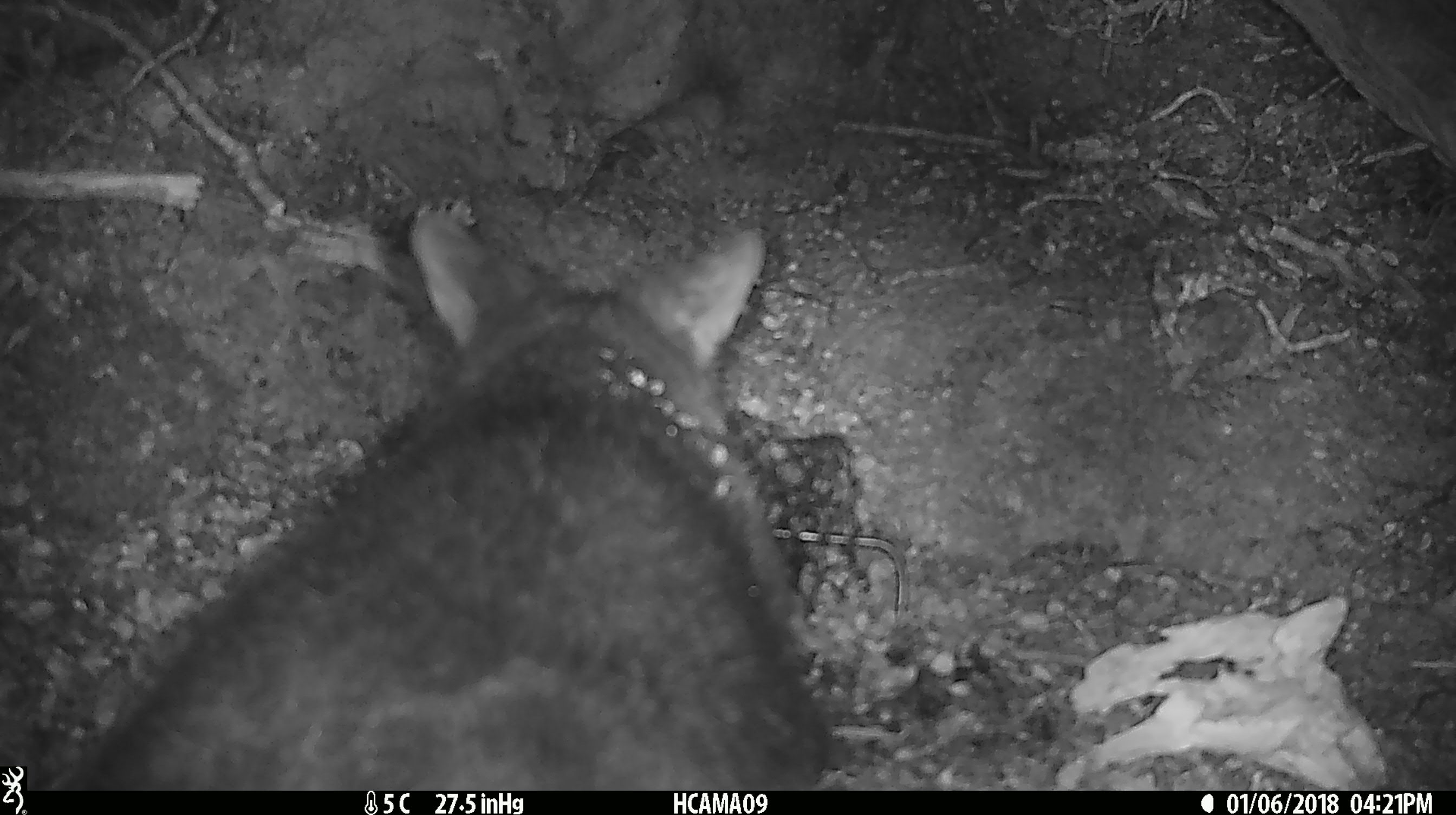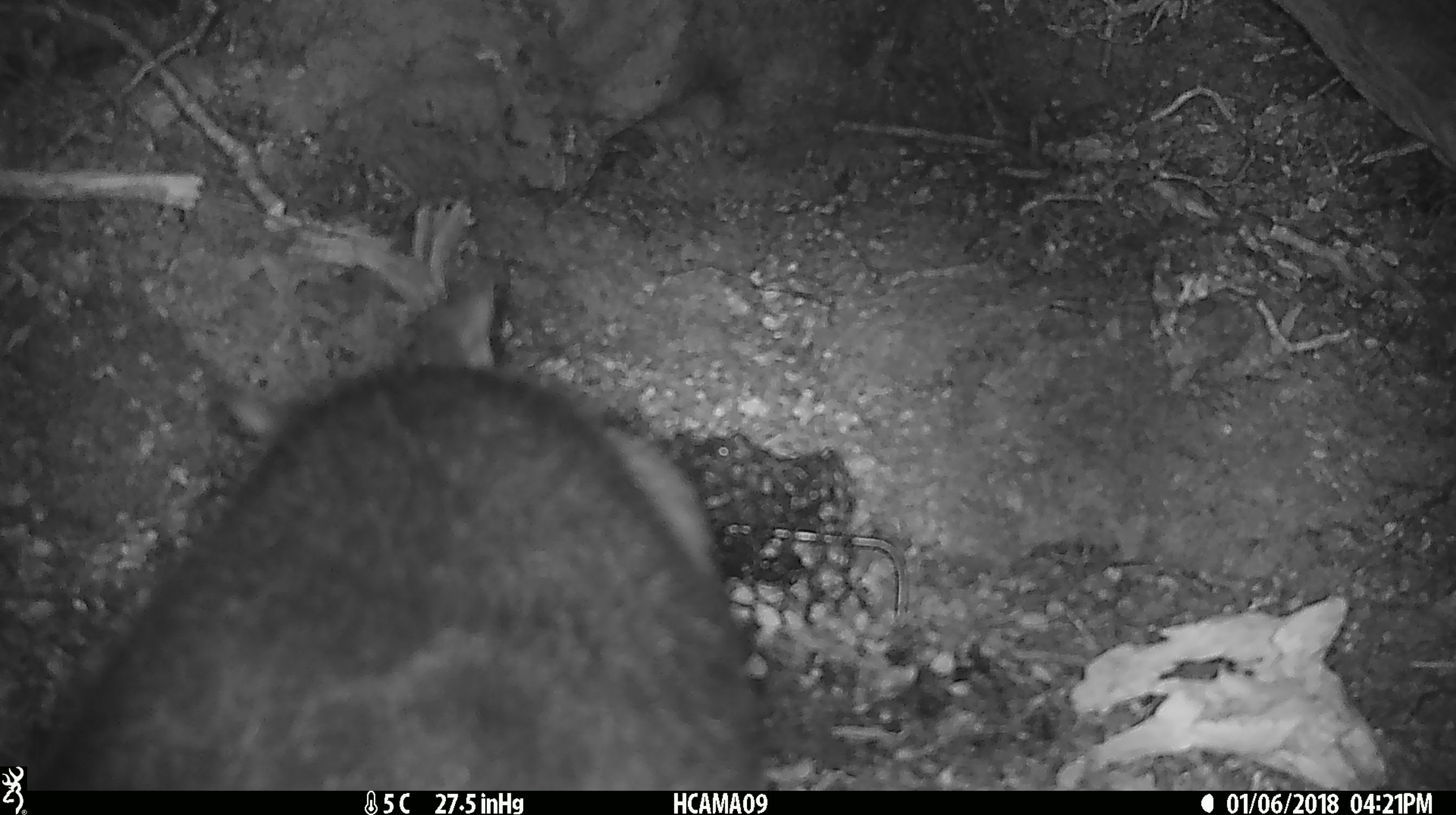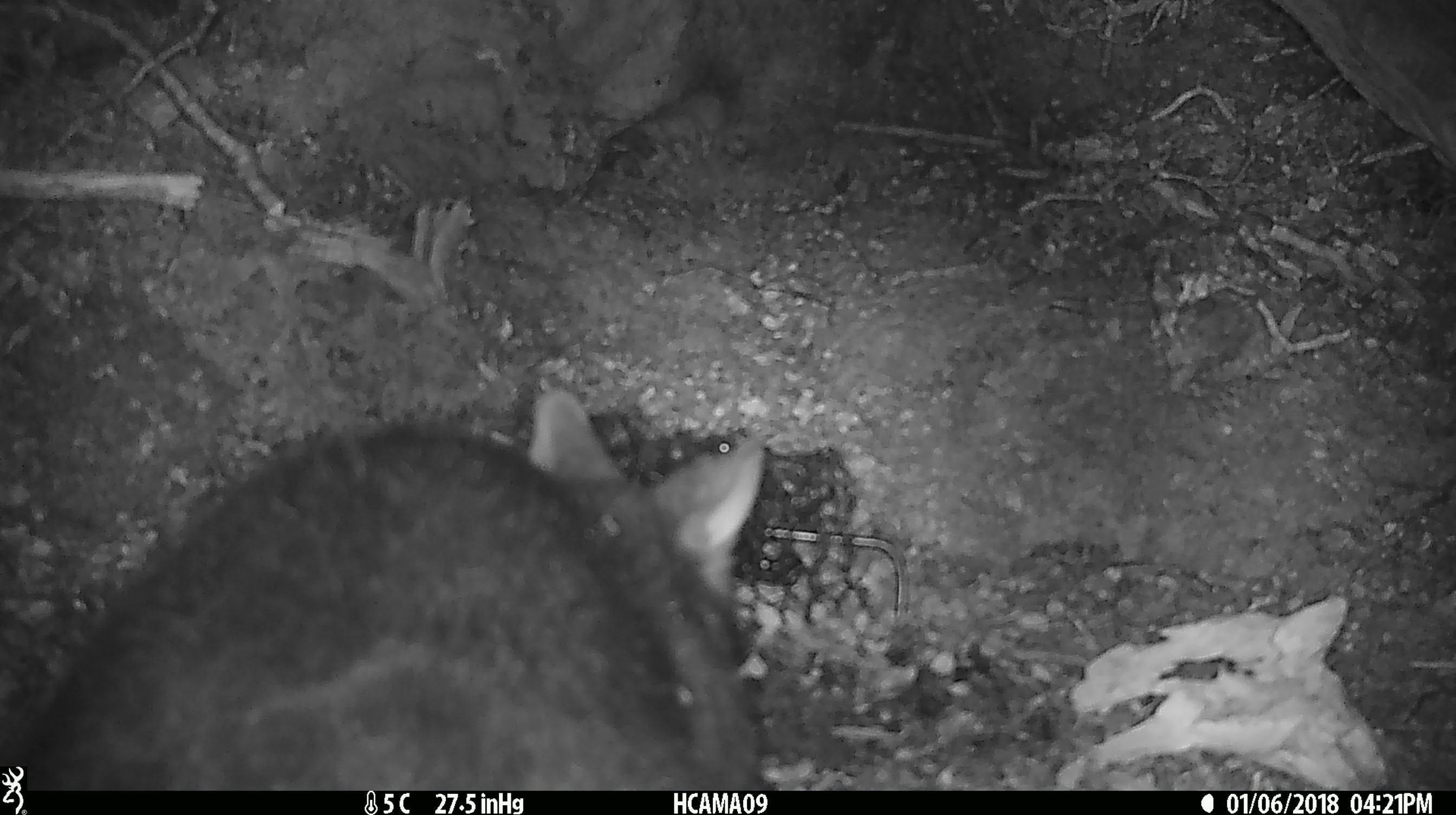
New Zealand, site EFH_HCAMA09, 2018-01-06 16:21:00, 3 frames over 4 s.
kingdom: Animalia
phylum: Chordata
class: Mammalia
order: Diprotodontia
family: Phalangeridae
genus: Trichosurus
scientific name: Trichosurus vulpecula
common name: common brushtail possum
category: possum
Possum (common brushtail possum) (Trichosurus vulpecula).